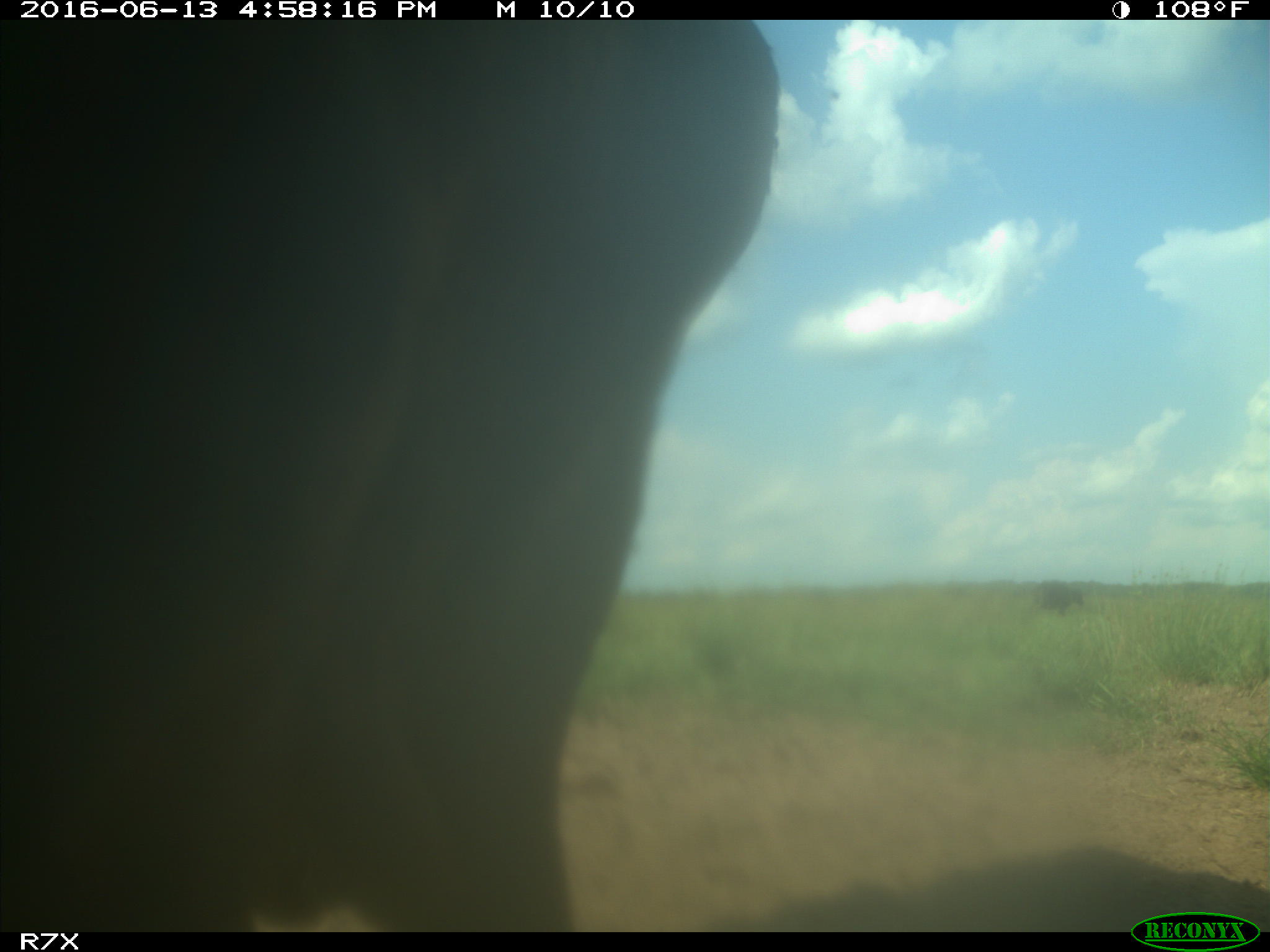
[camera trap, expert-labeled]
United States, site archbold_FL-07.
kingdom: Animalia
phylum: Chordata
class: Mammalia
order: Artiodactyla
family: Bovidae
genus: Bos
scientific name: Bos taurus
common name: domestic cow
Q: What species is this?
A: Bos taurus (domestic cow).